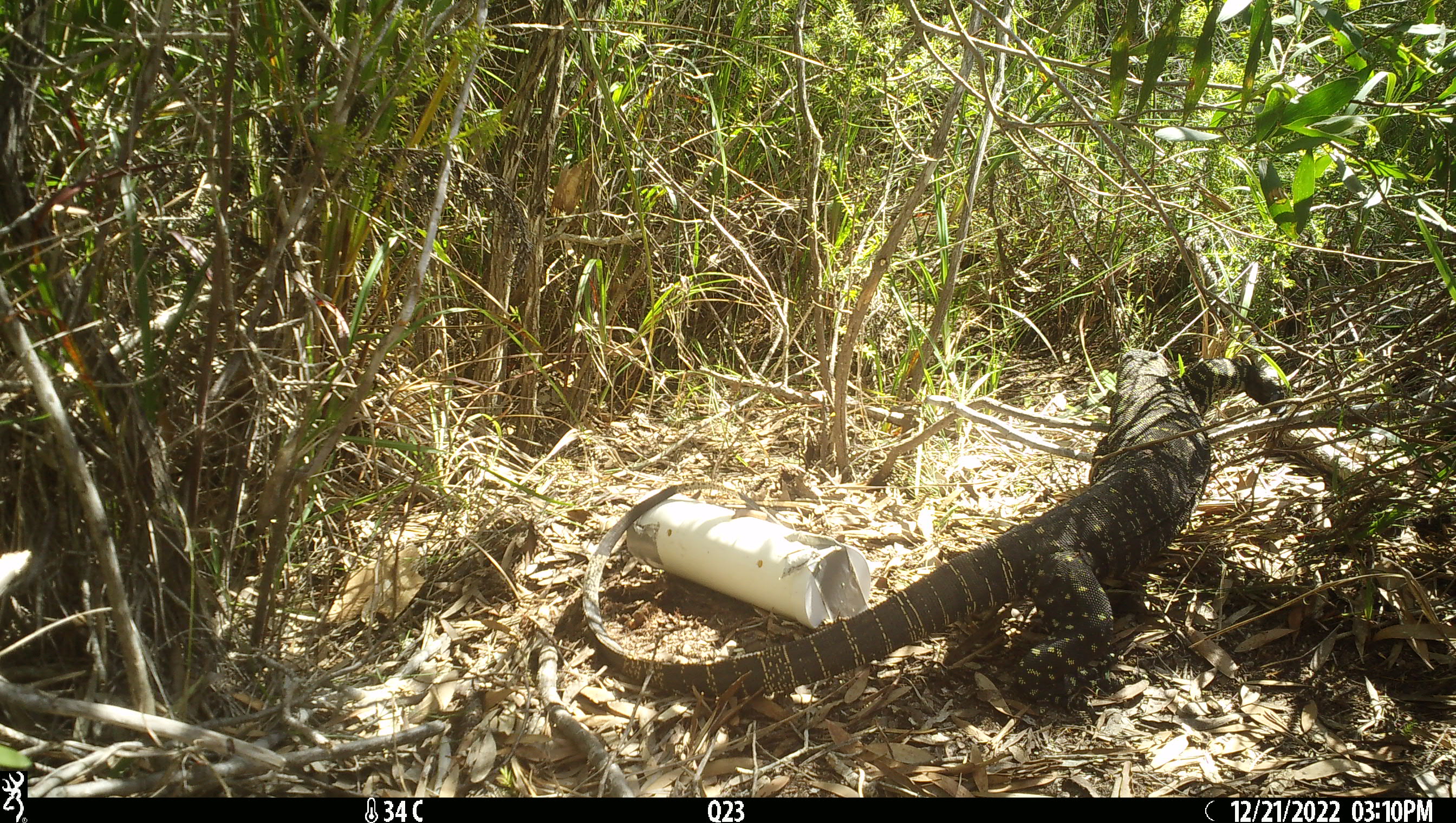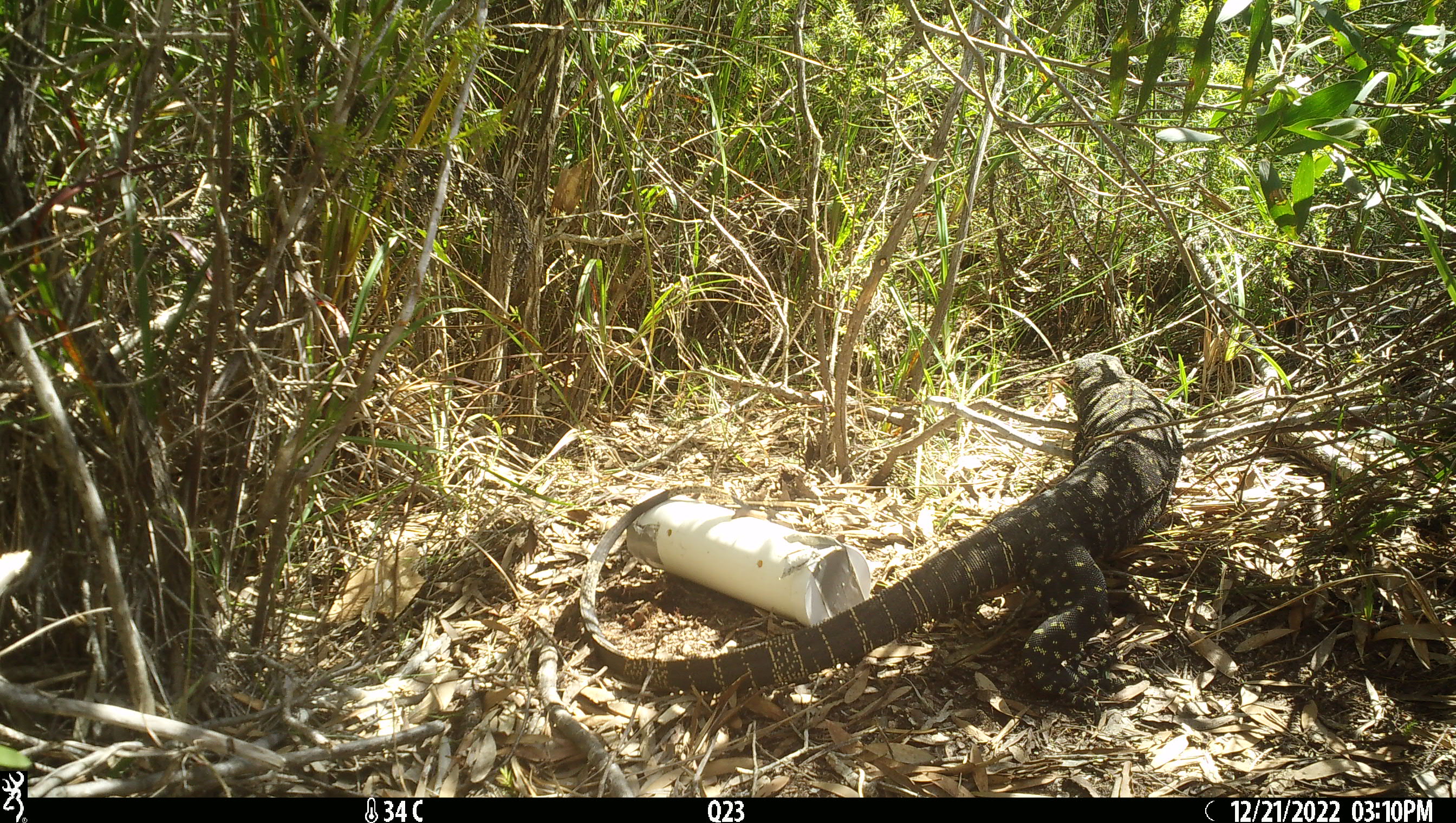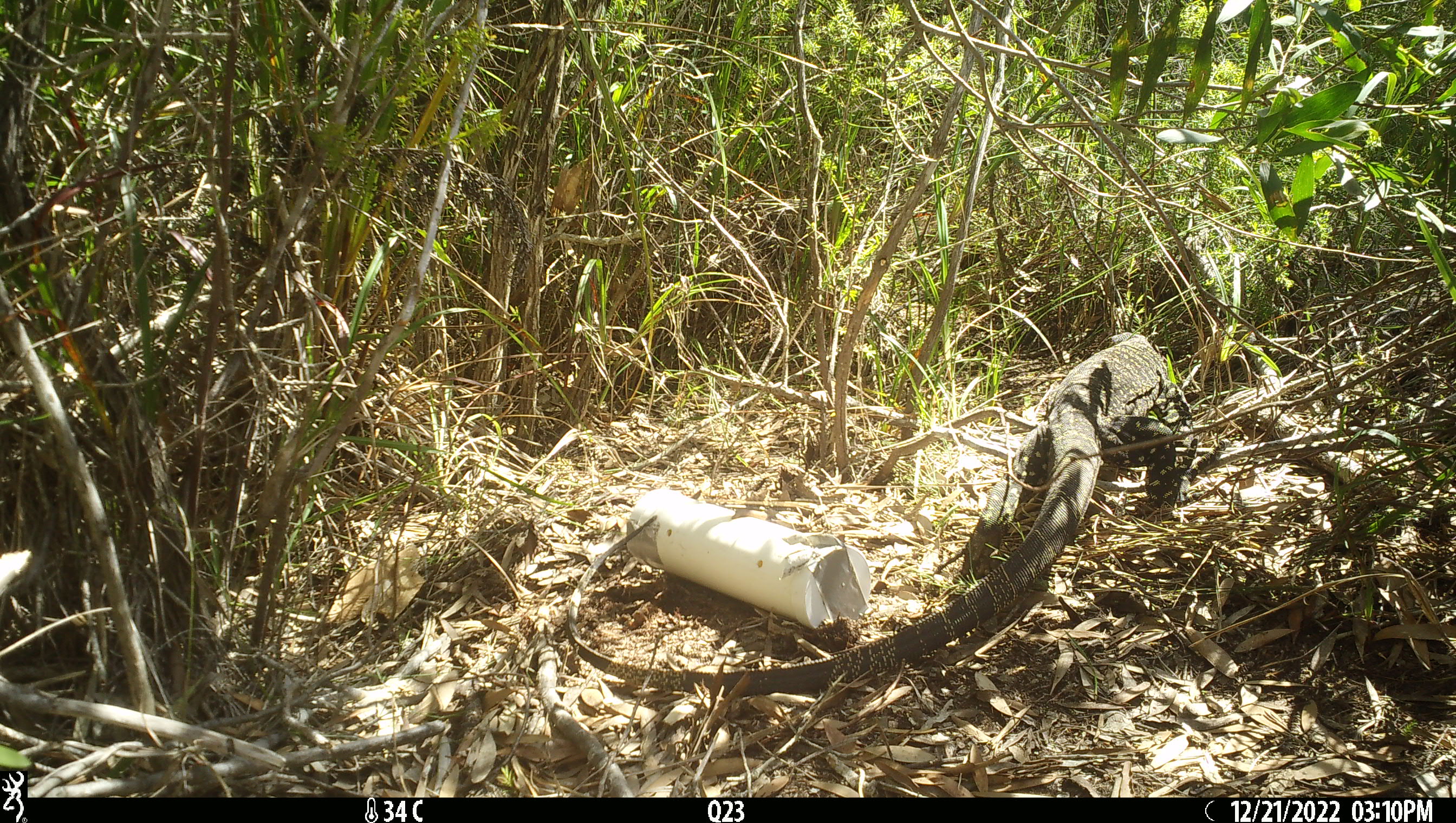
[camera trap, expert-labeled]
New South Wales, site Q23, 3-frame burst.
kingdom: Animalia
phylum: Chordata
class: Reptilia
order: Squamata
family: Varanidae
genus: Varanus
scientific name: Varanus varius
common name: lace monitor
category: goanna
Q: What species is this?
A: Goanna (lace monitor) (Varanus varius).